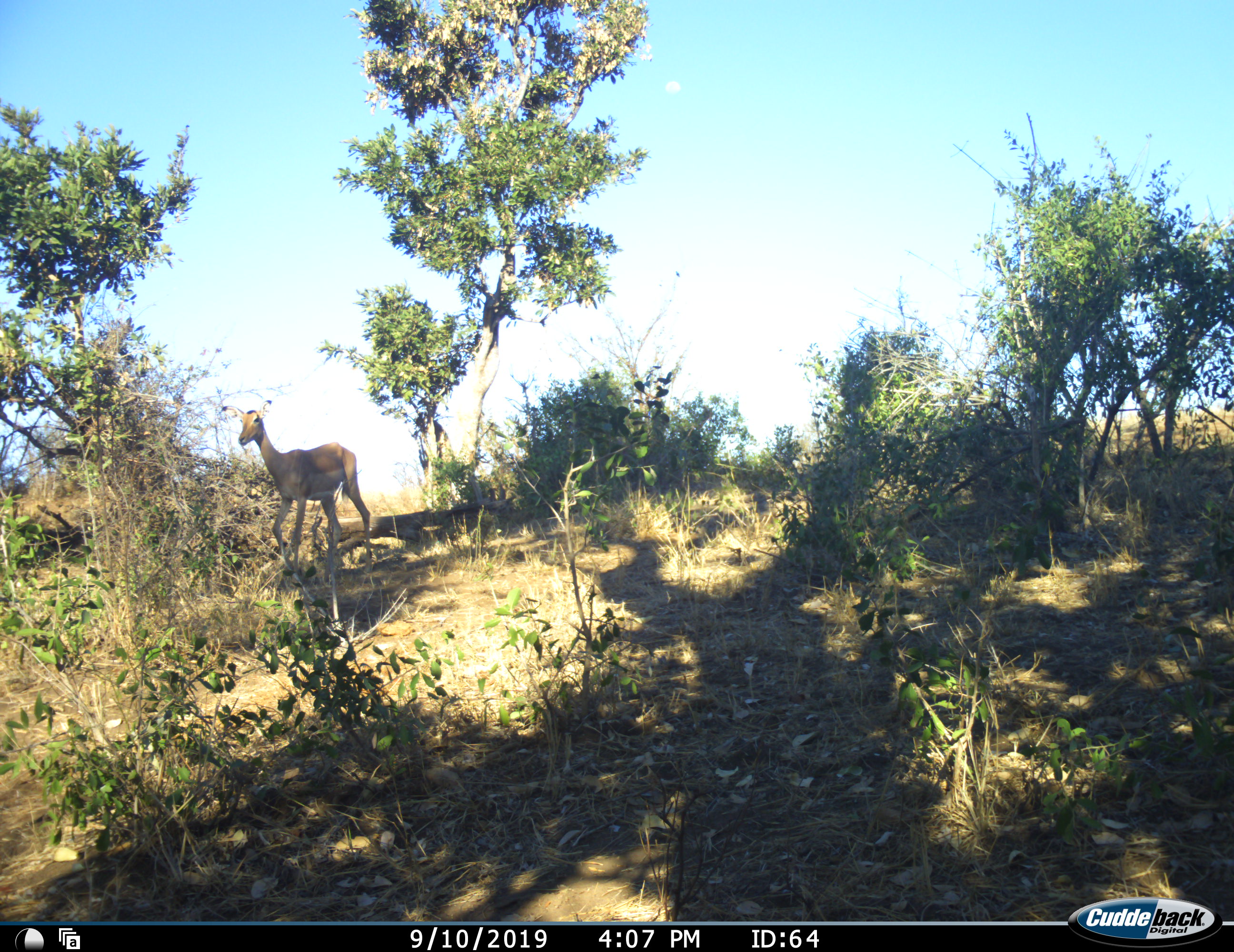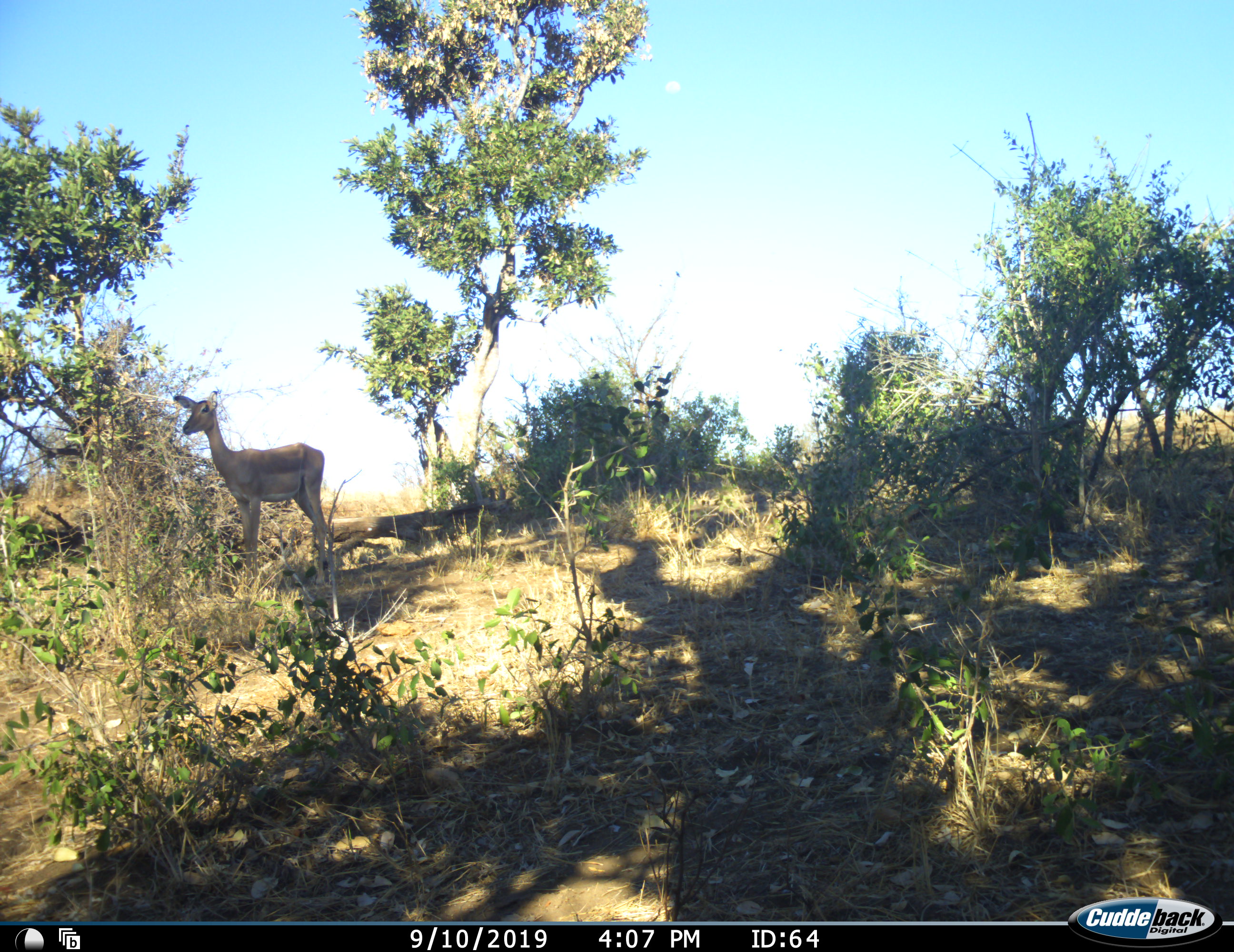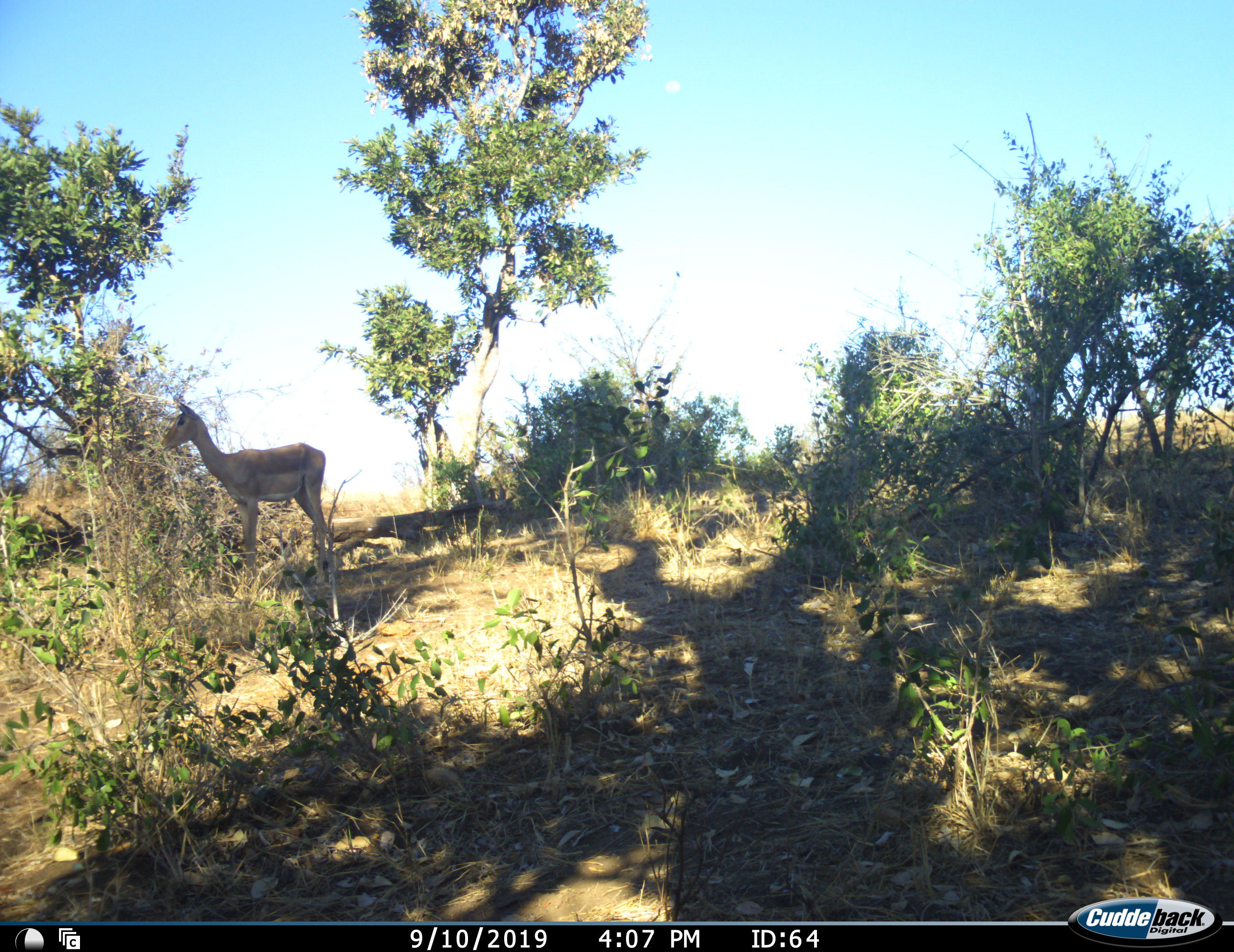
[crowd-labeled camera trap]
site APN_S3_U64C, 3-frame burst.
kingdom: Animalia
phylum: Chordata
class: Mammalia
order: Artiodactyla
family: Bovidae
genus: Aepyceros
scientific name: Aepyceros melampus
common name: impala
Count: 1.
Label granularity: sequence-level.